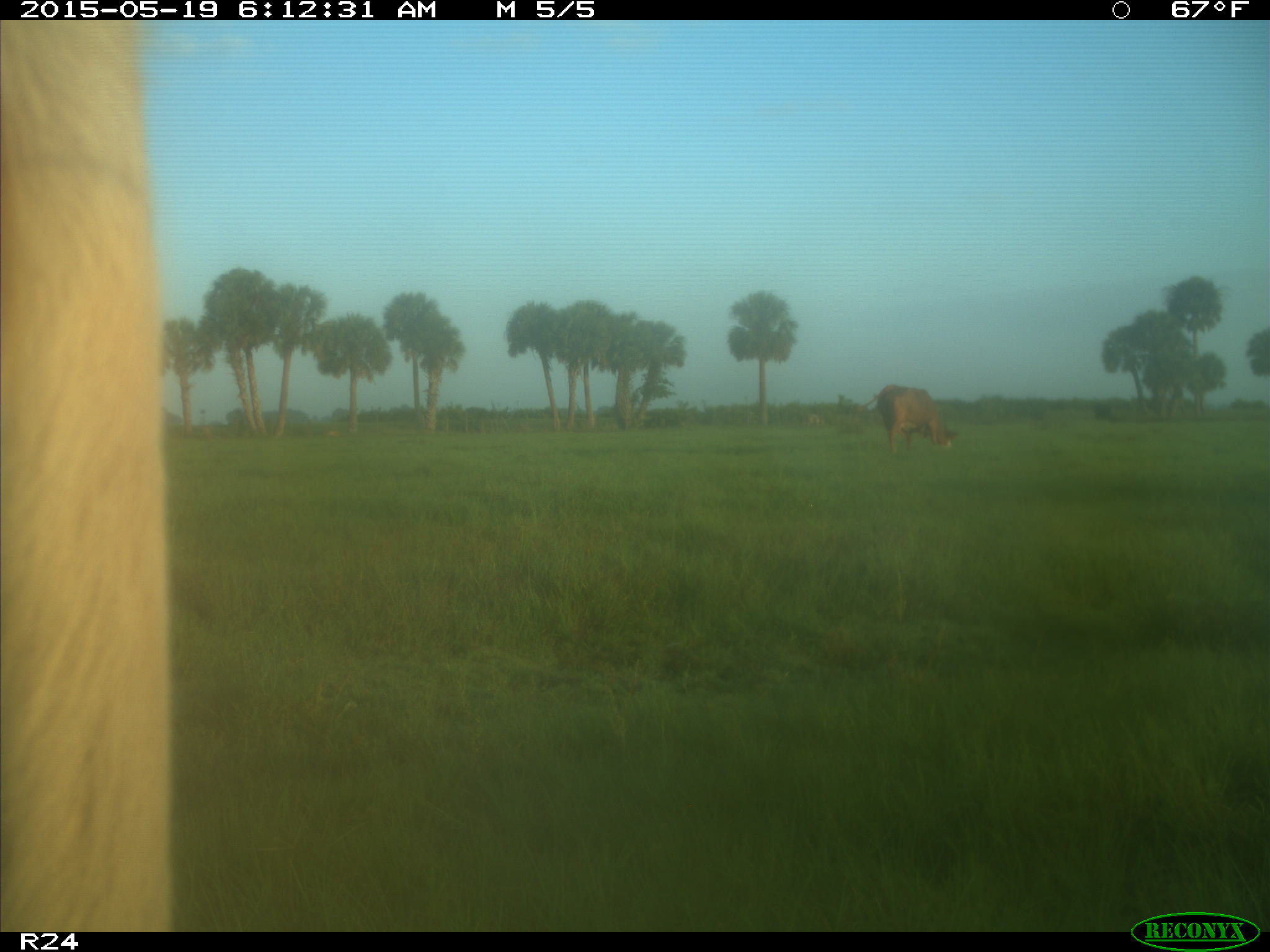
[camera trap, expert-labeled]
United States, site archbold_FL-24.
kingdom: Animalia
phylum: Chordata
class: Mammalia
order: Artiodactyla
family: Bovidae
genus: Bos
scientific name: Bos taurus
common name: domestic cow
Bos taurus (domestic cow).